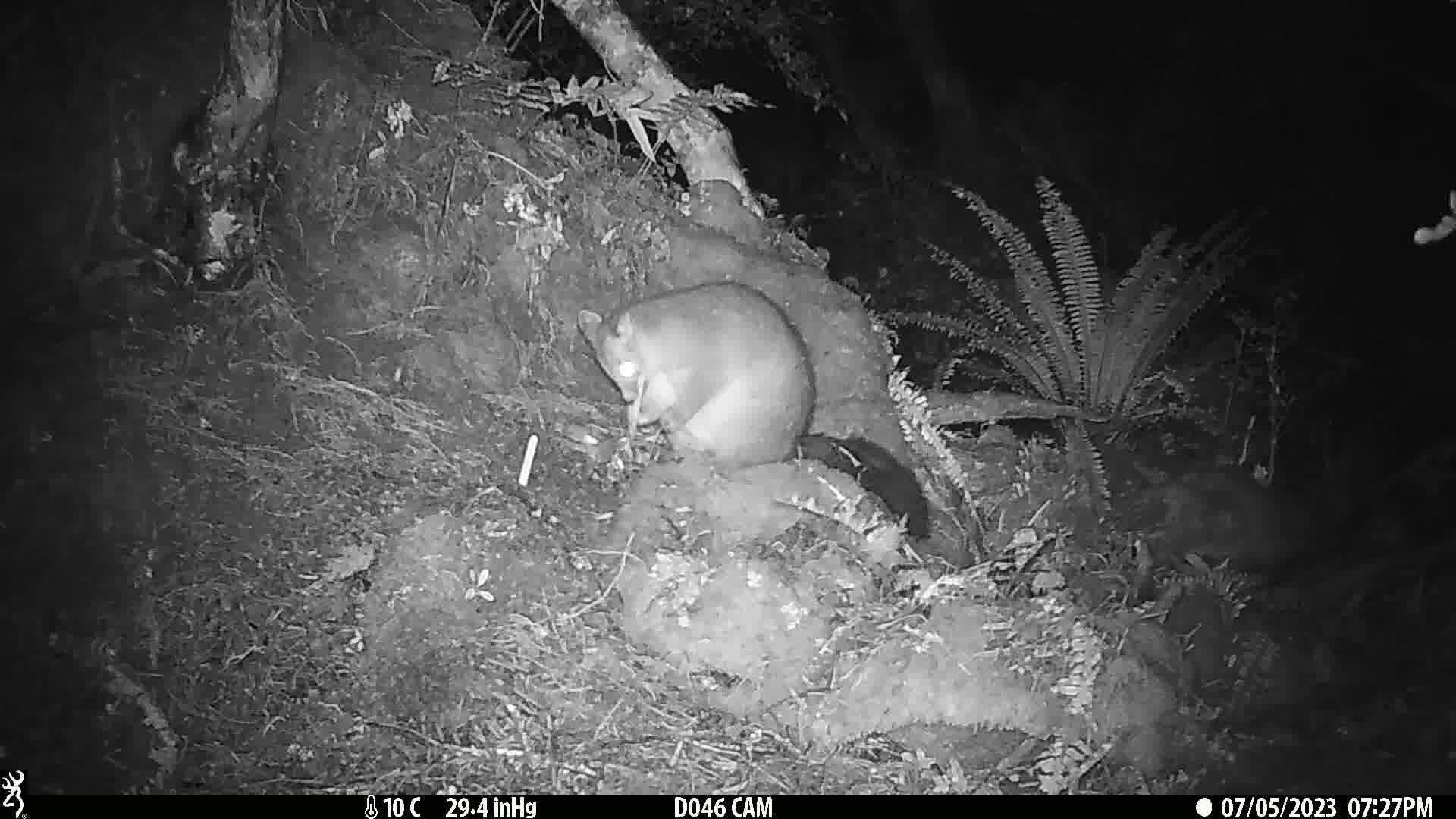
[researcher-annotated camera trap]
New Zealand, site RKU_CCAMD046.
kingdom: Animalia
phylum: Chordata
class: Mammalia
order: Diprotodontia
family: Phalangeridae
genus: Trichosurus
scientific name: Trichosurus vulpecula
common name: common brushtail possum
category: possum